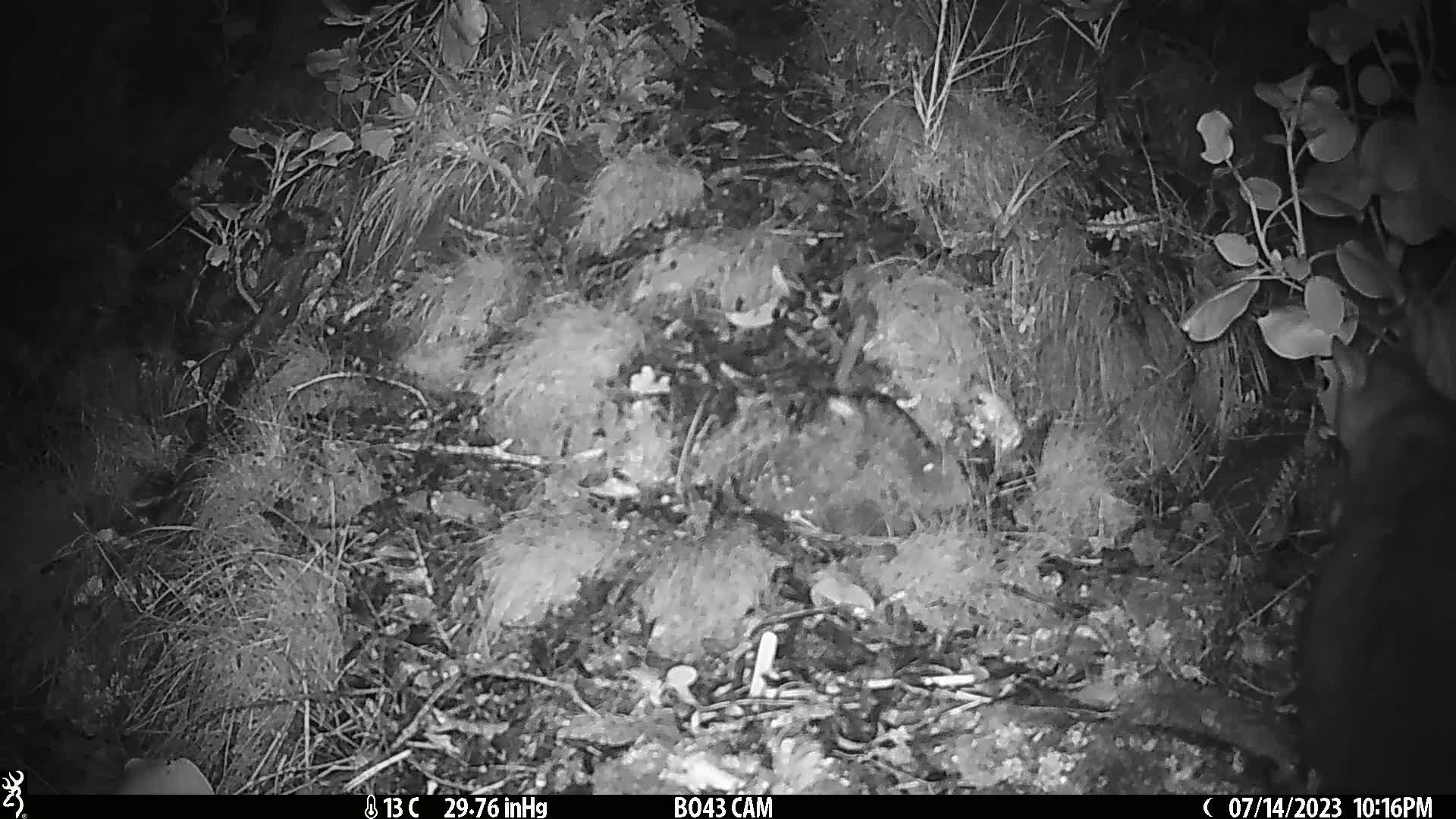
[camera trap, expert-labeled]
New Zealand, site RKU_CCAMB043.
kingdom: Animalia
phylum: Chordata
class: Mammalia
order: Diprotodontia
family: Phalangeridae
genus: Trichosurus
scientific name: Trichosurus vulpecula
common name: common brushtail possum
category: possum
Possum (common brushtail possum) (Trichosurus vulpecula).